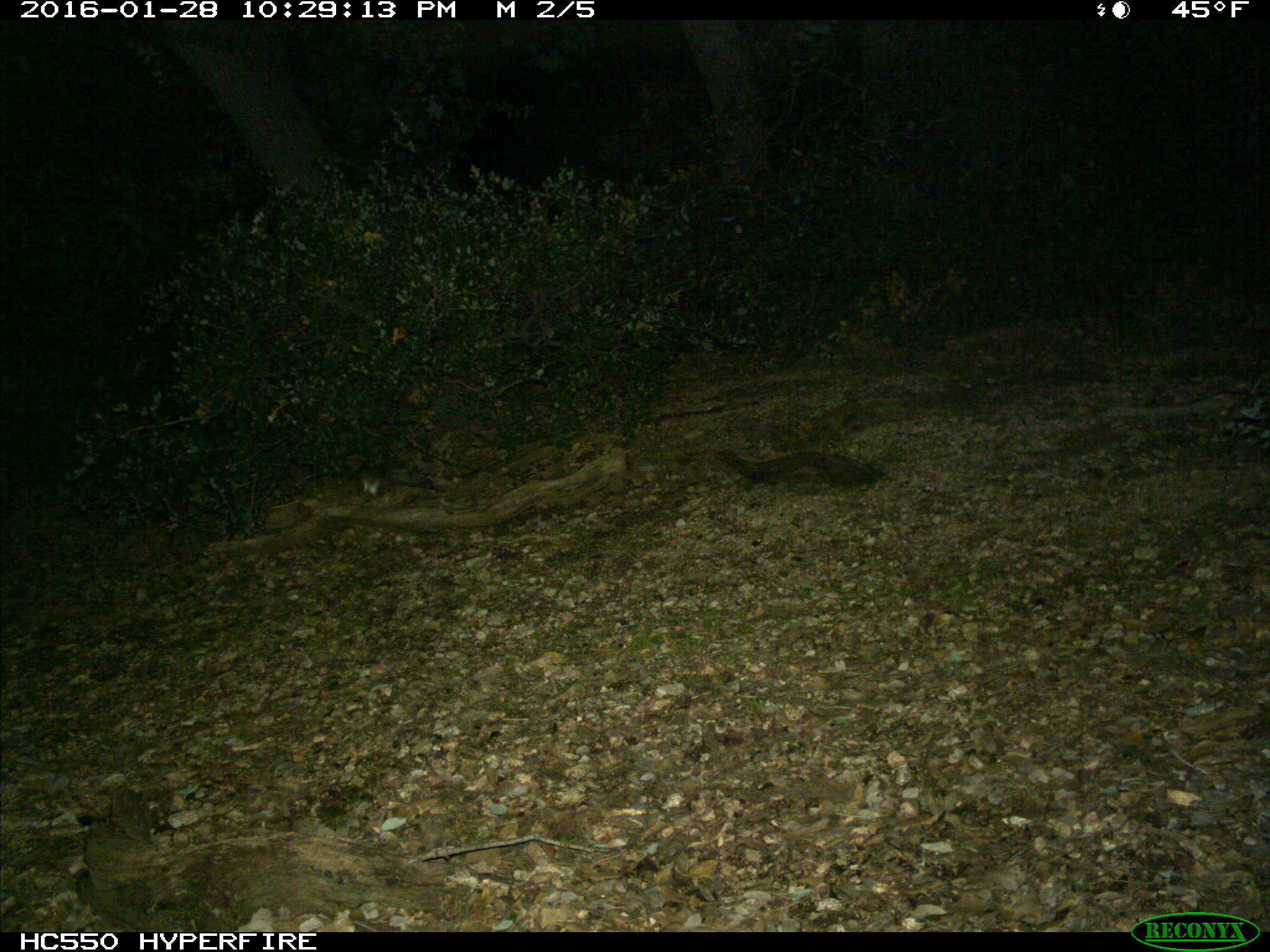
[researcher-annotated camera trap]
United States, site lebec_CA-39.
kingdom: Animalia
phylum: Chordata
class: Mammalia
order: Rodentia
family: Cricetidae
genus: Neotoma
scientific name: Neotoma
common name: pack rat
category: unidentified pack rat